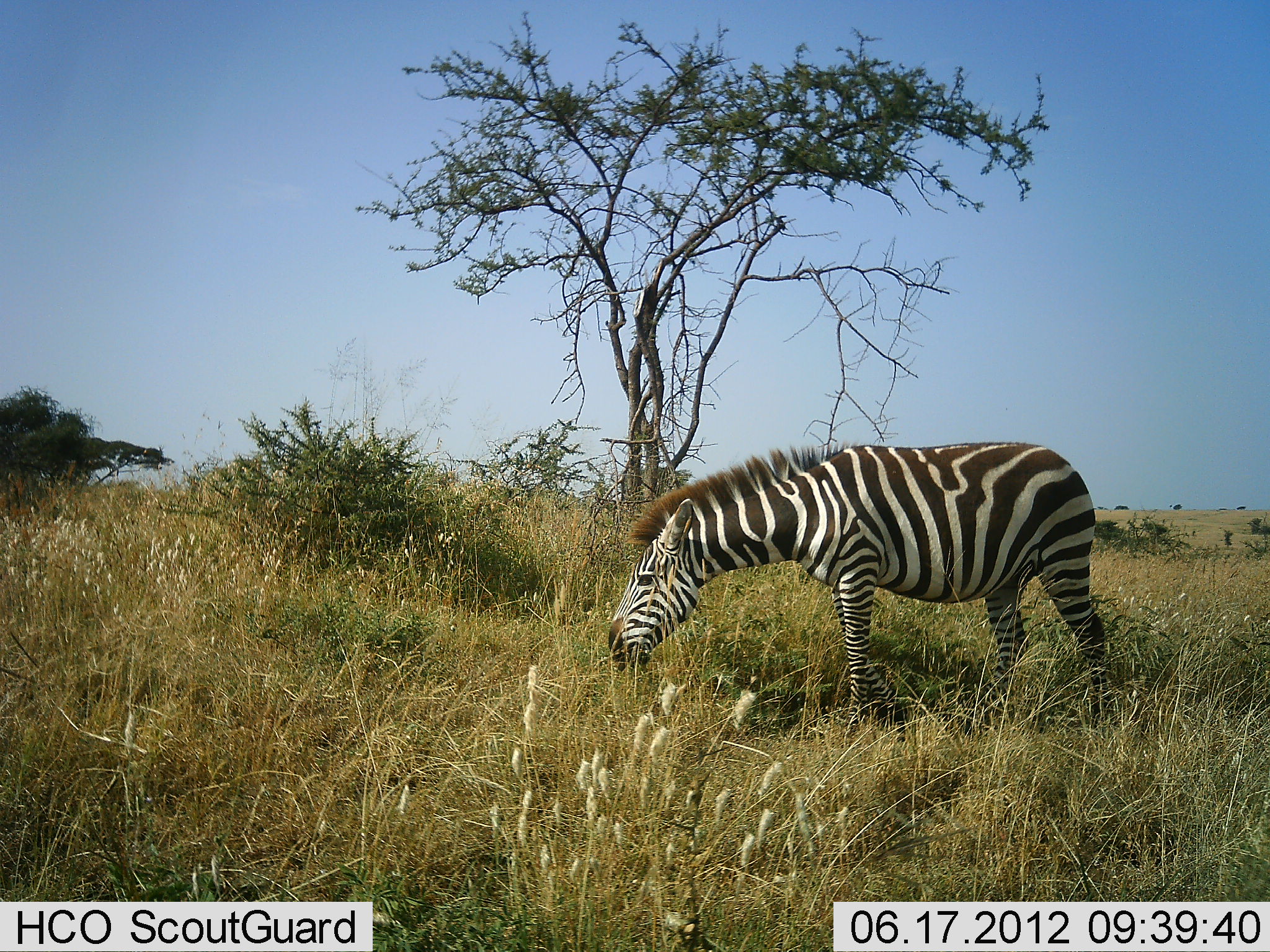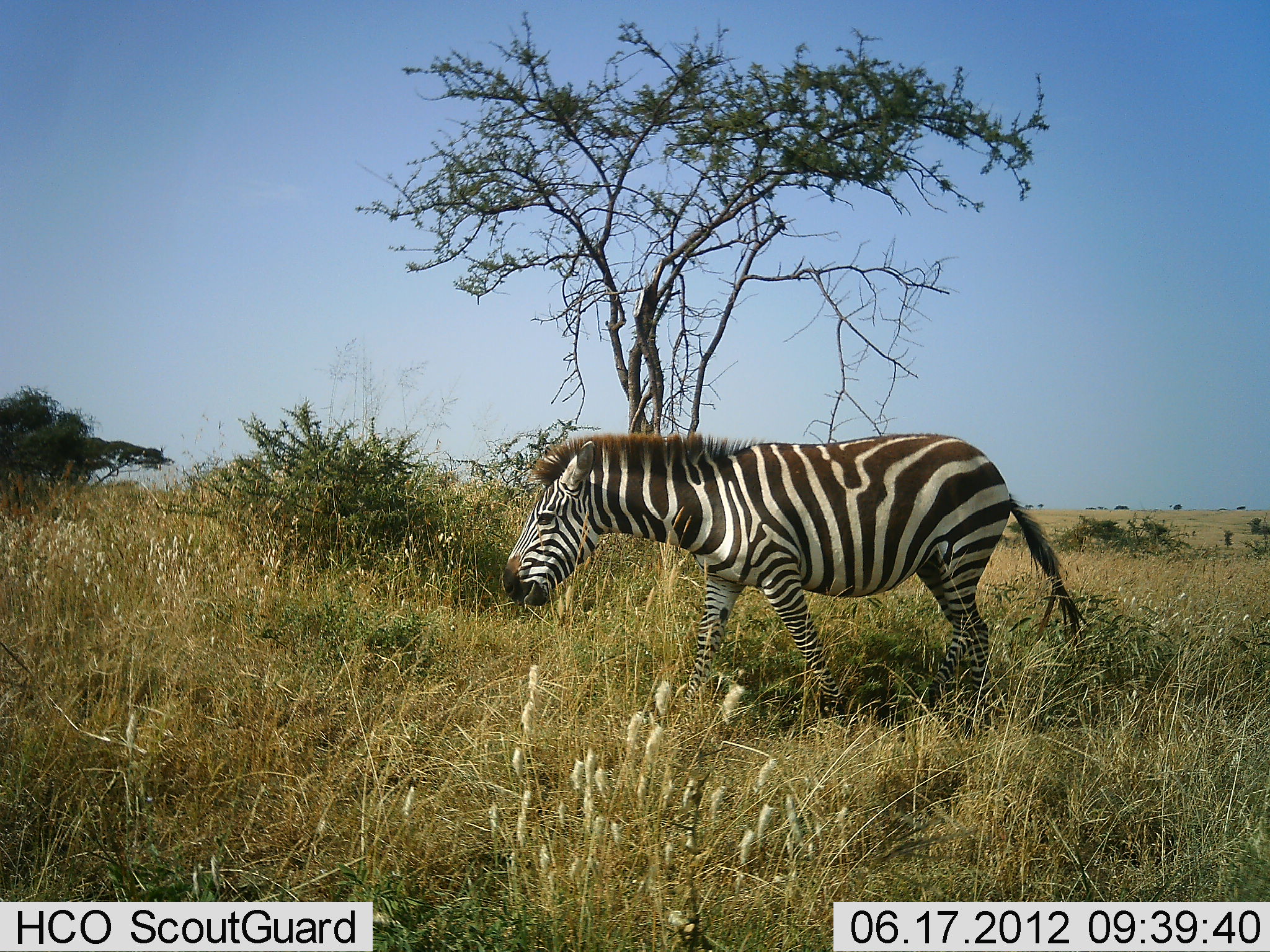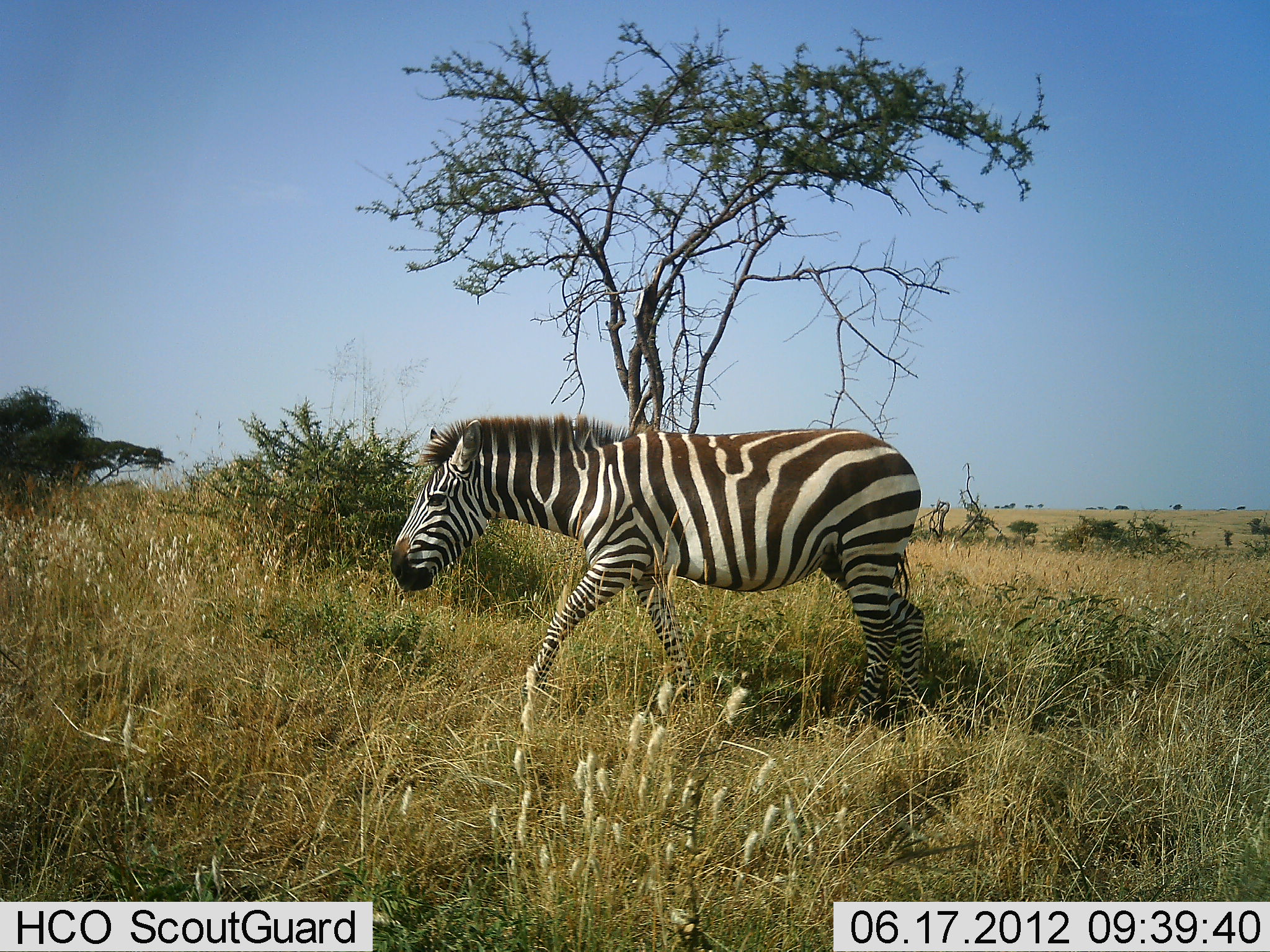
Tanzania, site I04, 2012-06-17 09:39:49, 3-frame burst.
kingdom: Animalia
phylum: Chordata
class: Mammalia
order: Perissodactyla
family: Equidae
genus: Equus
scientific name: Equus quagga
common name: plains zebra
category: zebra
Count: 1.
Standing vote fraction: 0%.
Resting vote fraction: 0%.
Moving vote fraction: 100%.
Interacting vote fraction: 0%.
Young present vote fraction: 0%.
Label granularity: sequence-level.